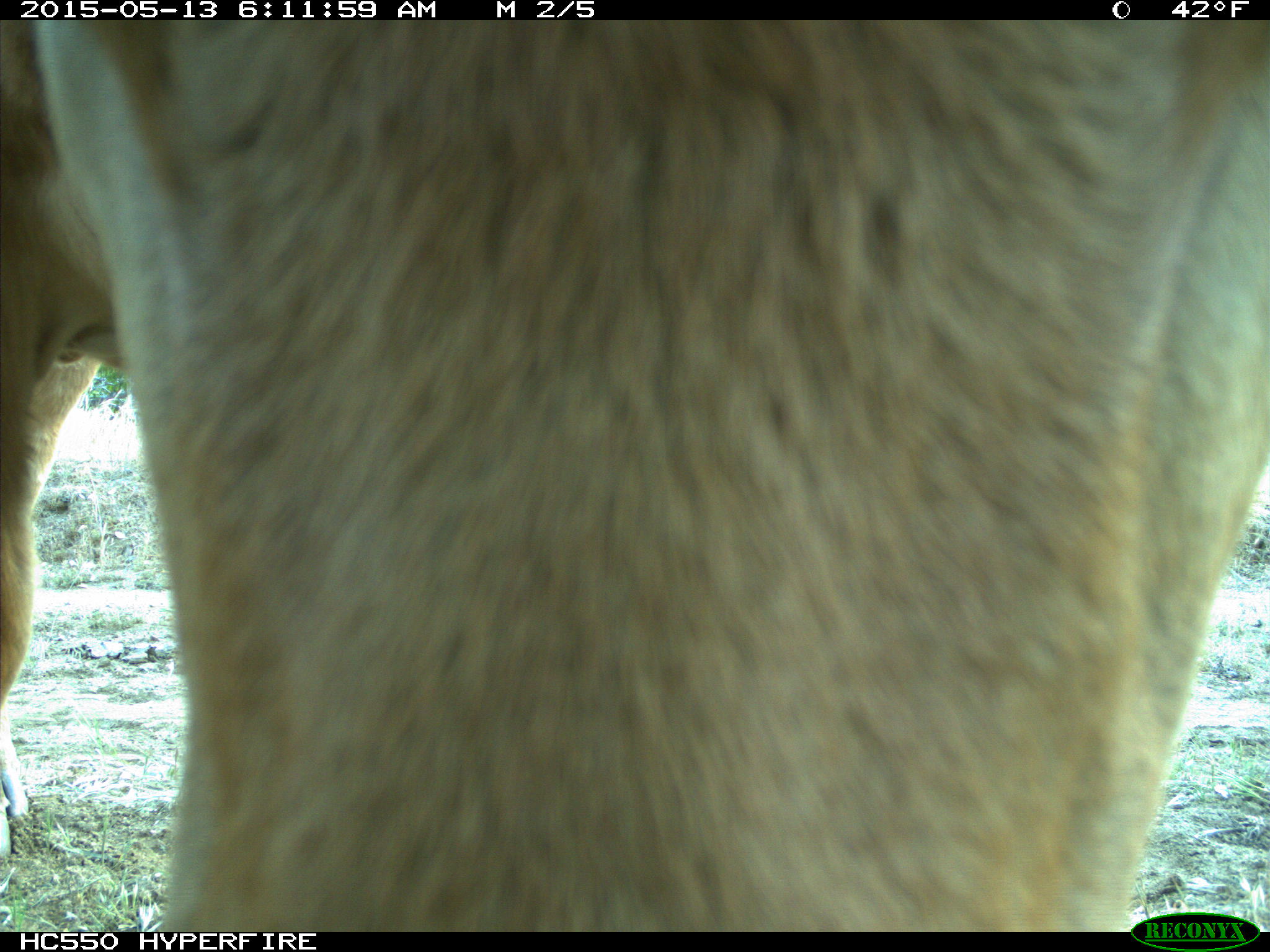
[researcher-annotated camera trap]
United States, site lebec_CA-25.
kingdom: Animalia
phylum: Chordata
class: Mammalia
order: Artiodactyla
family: Bovidae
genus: Bos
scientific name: Bos taurus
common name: domestic cow